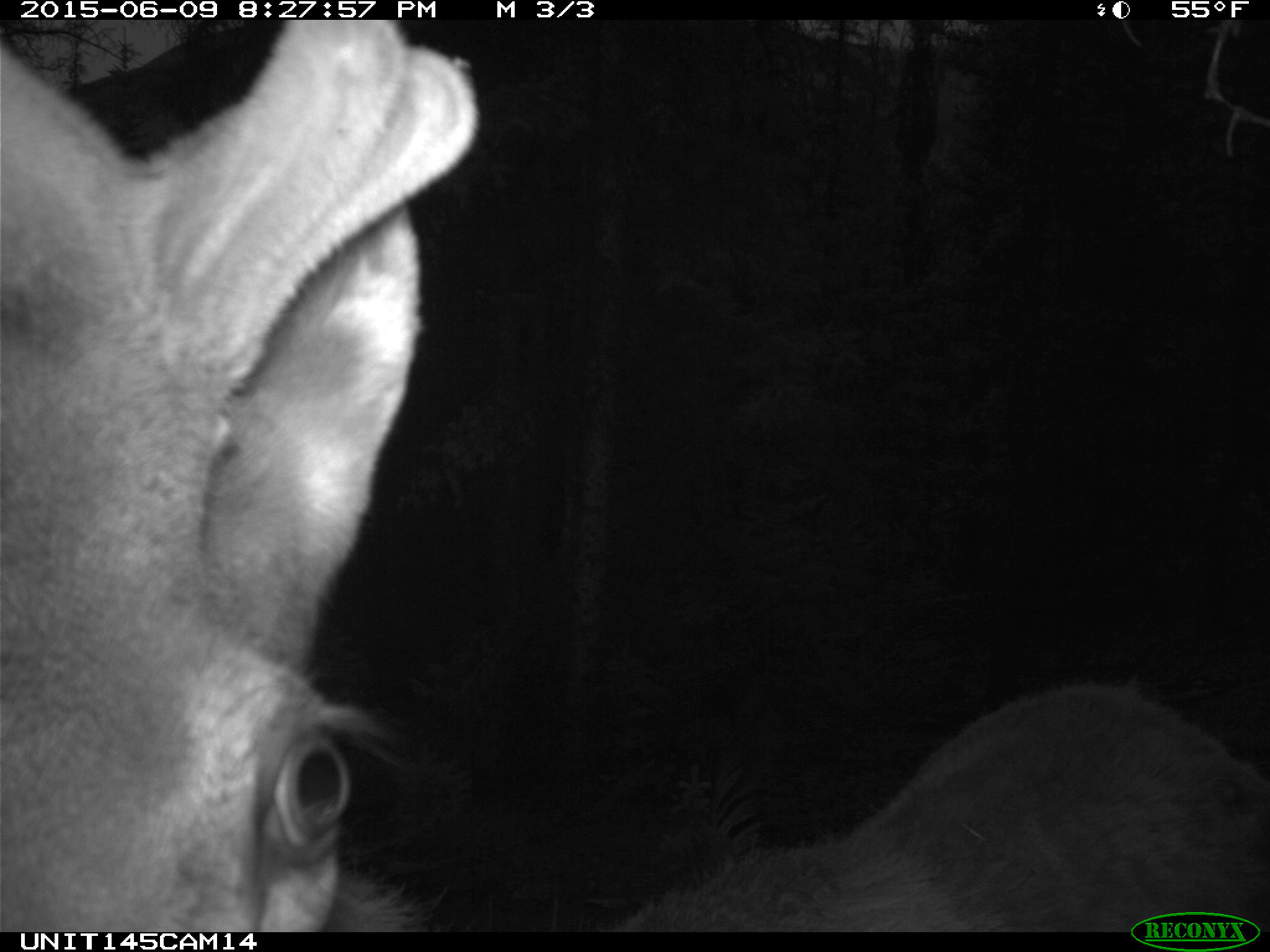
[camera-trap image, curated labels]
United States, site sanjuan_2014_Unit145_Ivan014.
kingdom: Animalia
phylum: Chordata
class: Mammalia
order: Artiodactyla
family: Cervidae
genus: Cervus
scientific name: Cervus elaphus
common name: red deer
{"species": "Cervus elaphus (red deer)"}